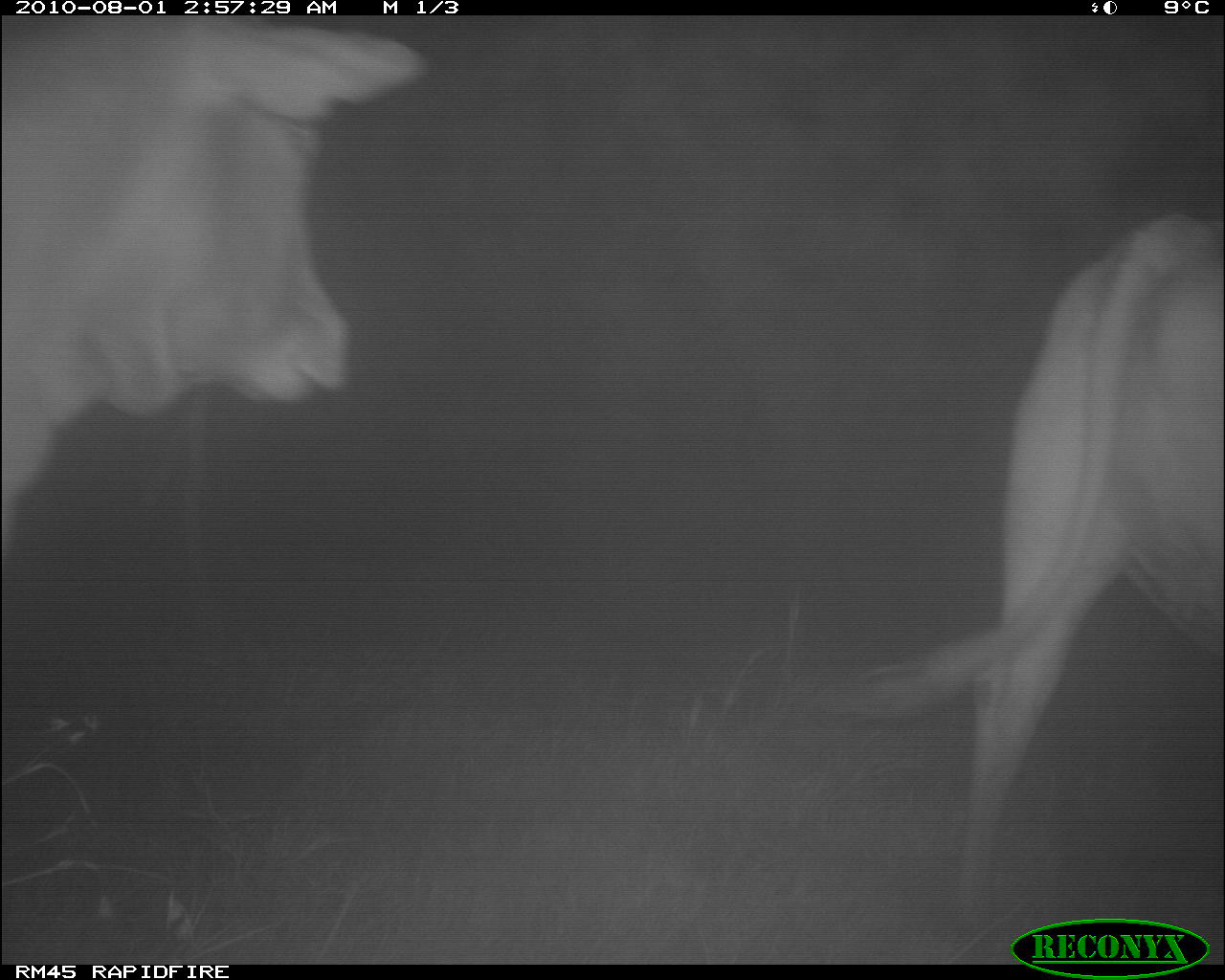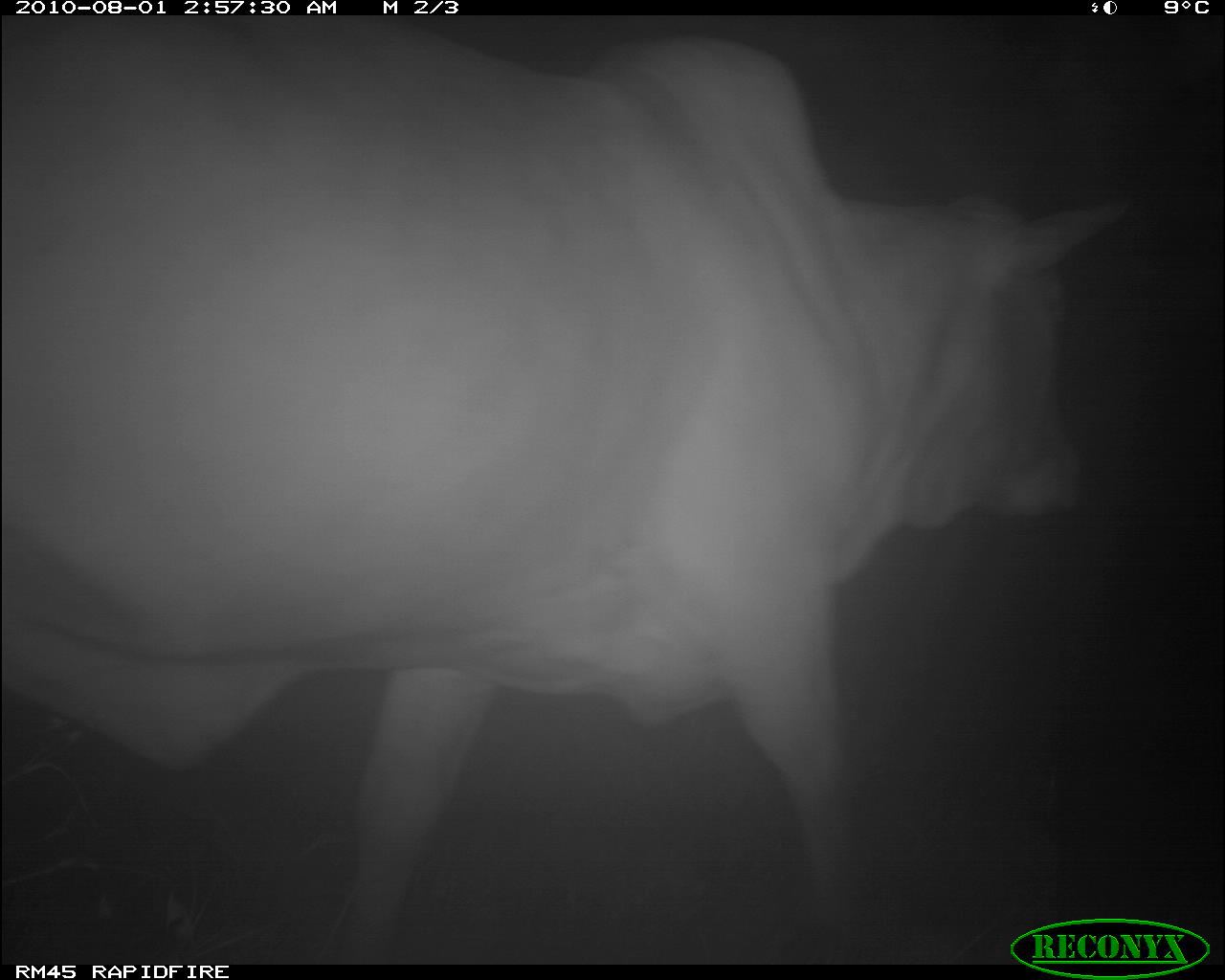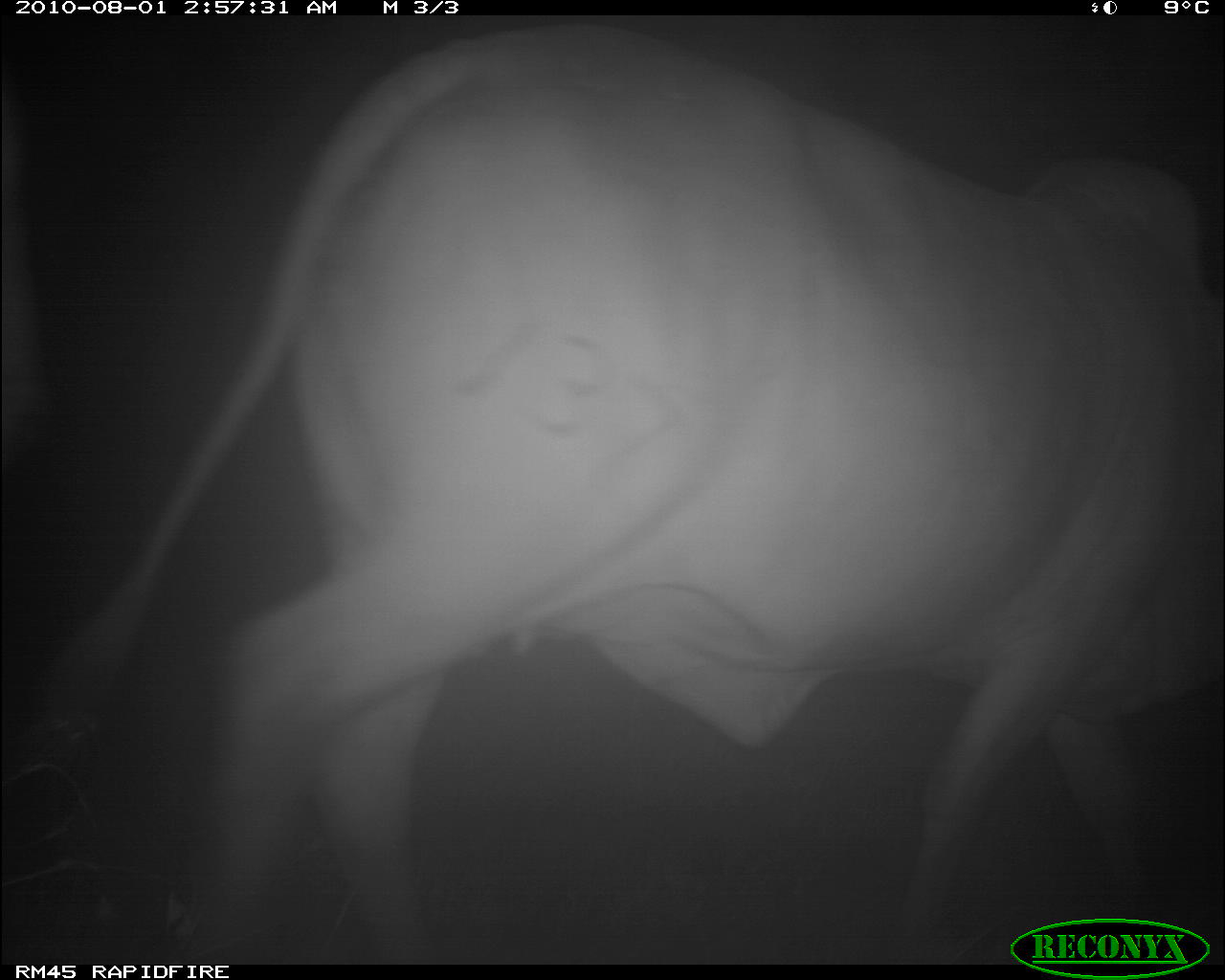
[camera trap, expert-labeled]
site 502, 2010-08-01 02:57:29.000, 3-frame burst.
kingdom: Animalia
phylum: Chordata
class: Mammalia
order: Artiodactyla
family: Bovidae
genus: Tragelaphus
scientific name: Tragelaphus oryx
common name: eland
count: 2